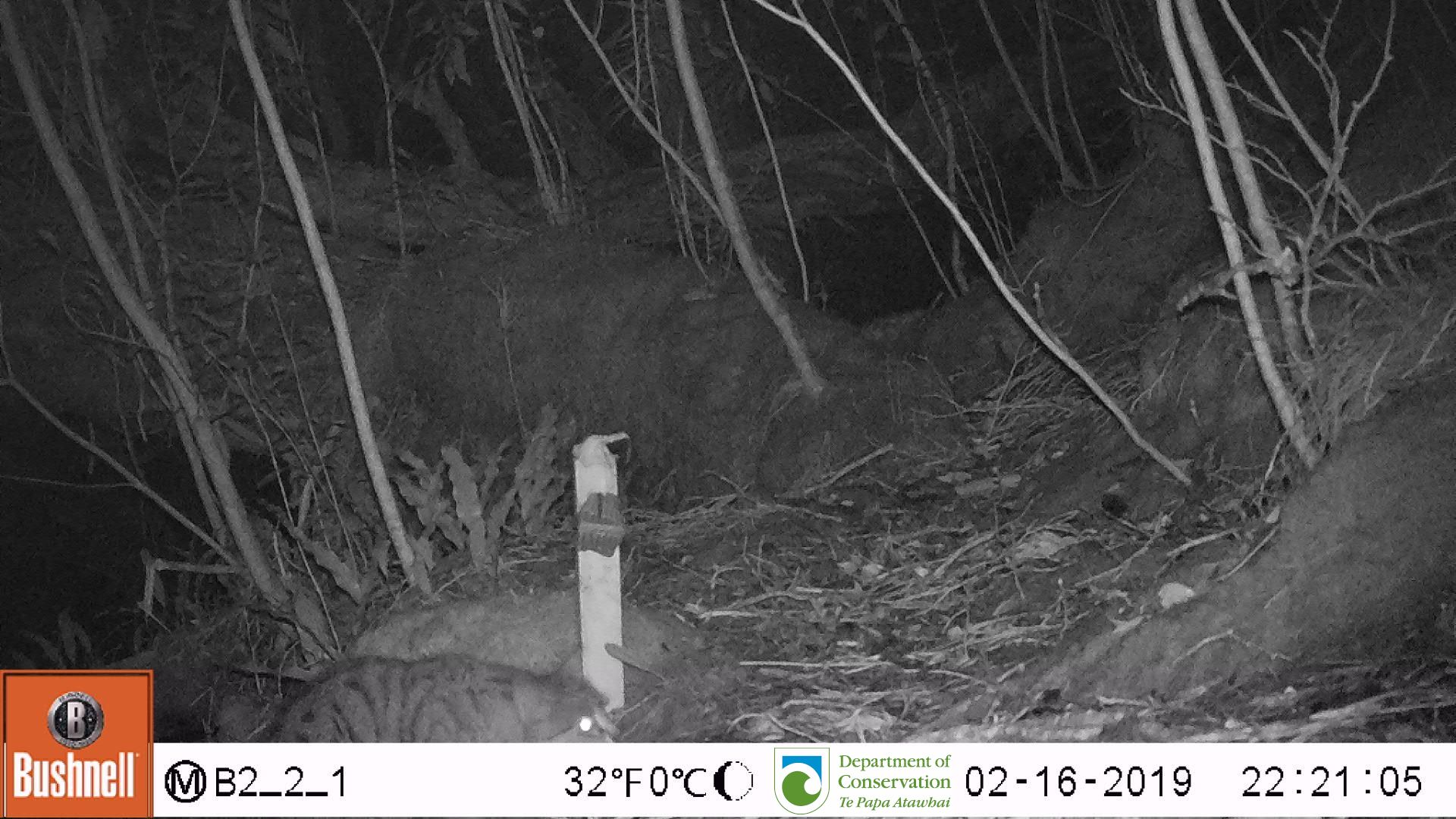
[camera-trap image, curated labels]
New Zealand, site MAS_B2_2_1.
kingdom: Animalia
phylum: Chordata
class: Mammalia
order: Carnivora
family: Felidae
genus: Felis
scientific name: Felis catus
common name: domestic cat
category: cat